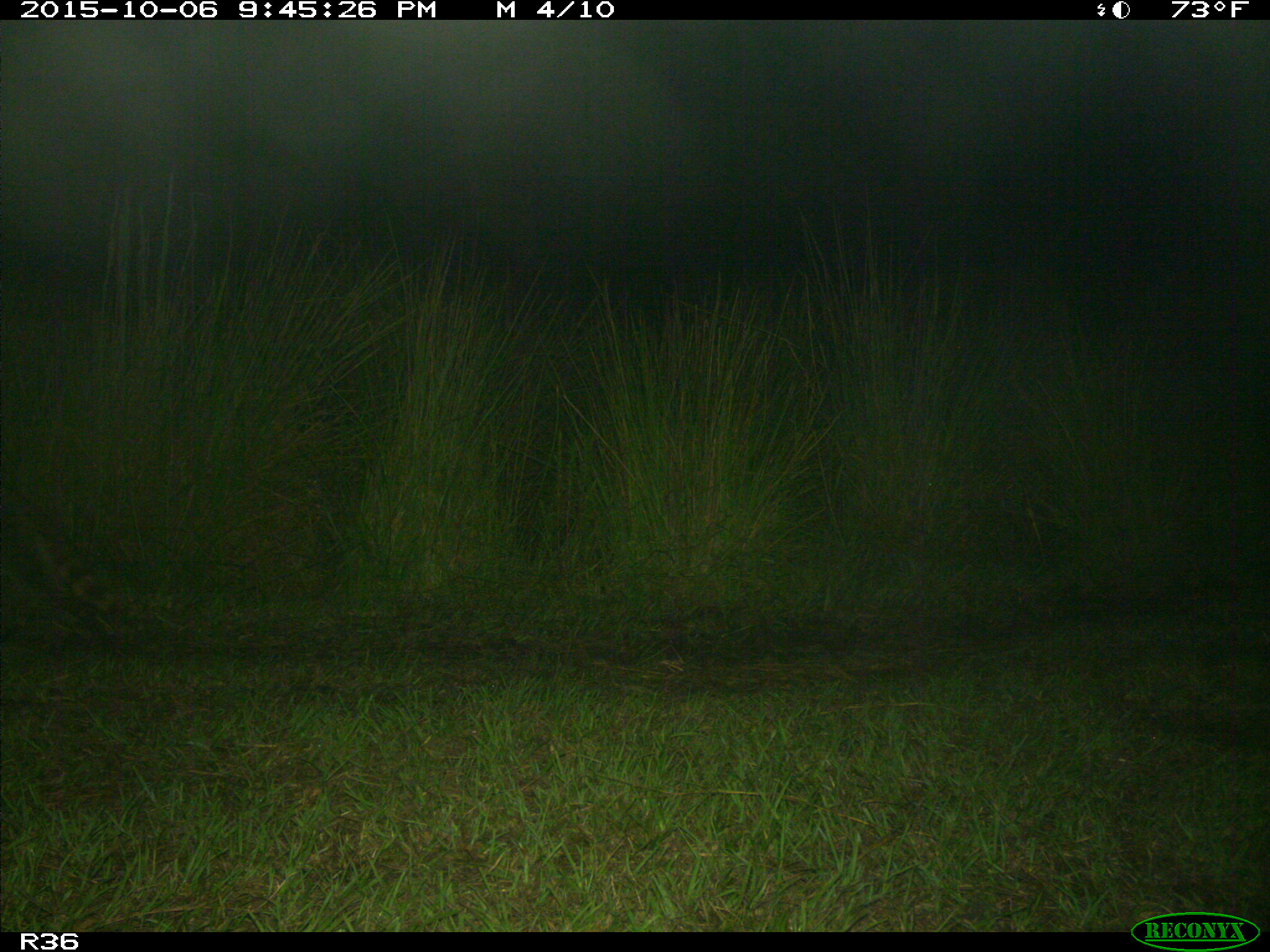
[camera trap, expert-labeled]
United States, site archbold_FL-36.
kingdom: Animalia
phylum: Chordata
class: Mammalia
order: Carnivora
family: Procyonidae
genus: Procyon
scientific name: Procyon lotor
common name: common raccoon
Procyon lotor (common raccoon).